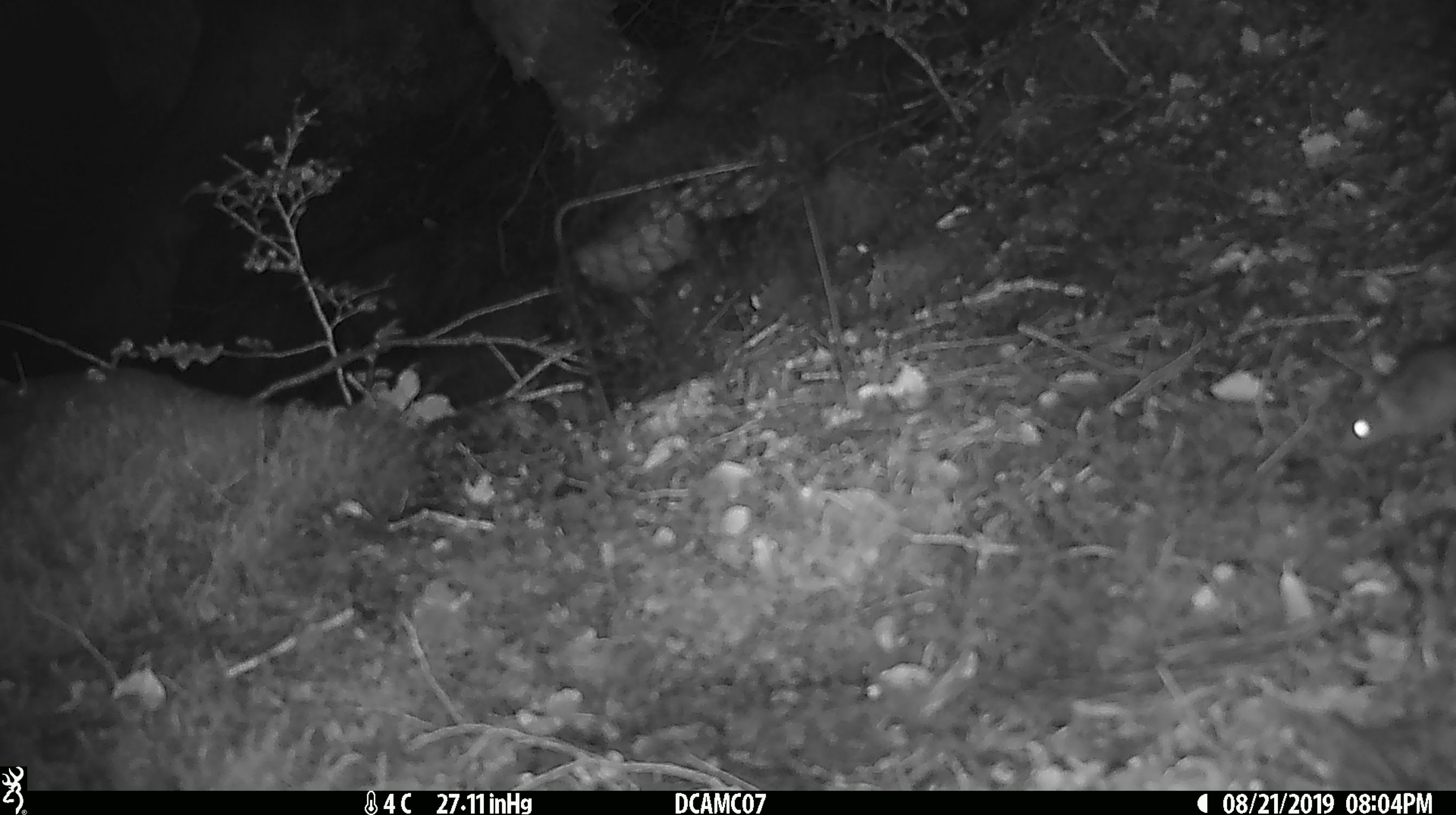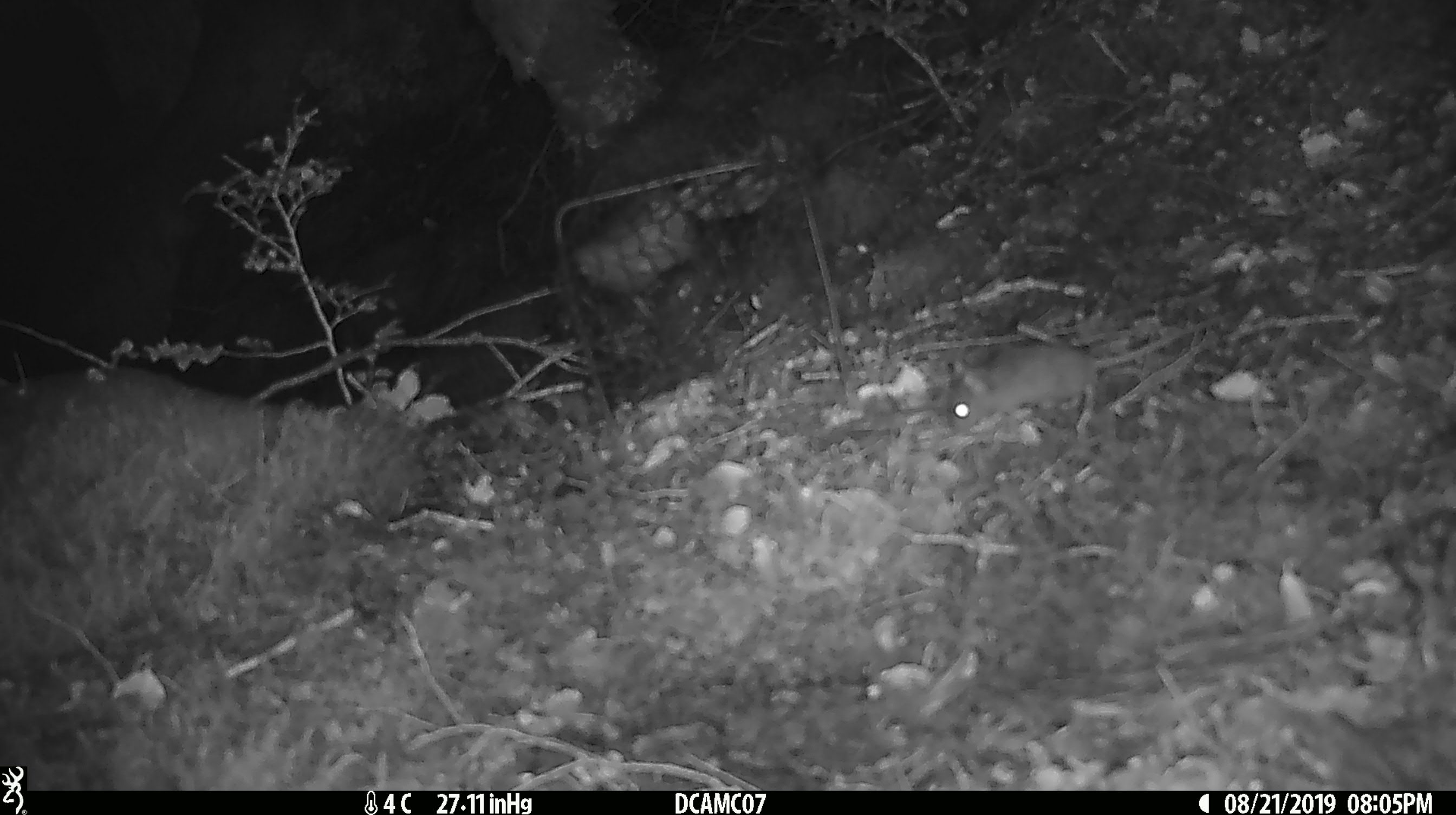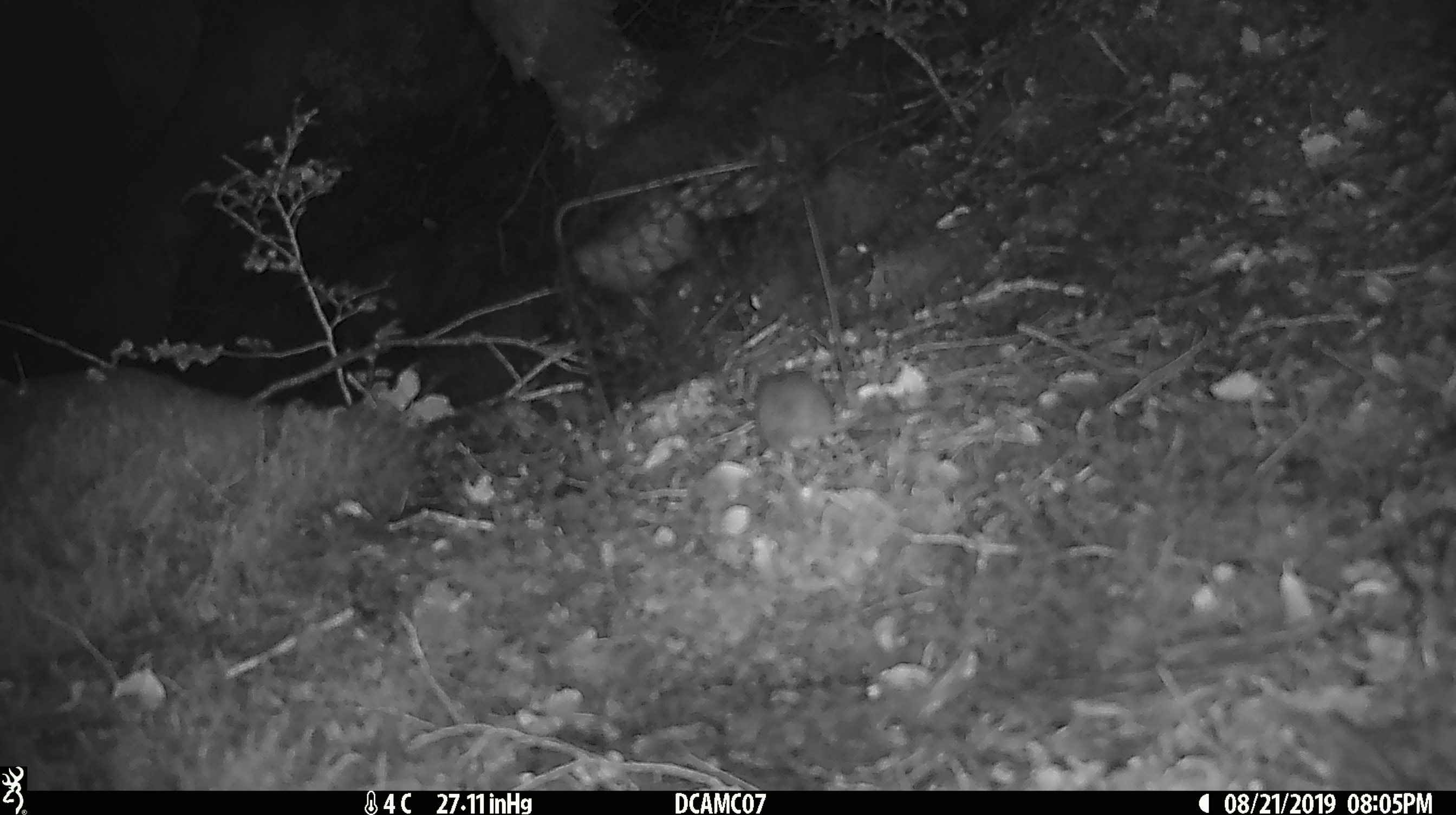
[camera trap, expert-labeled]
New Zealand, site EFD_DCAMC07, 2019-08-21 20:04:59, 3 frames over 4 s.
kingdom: Animalia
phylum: Chordata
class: Mammalia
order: Rodentia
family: Muridae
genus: Mus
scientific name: Mus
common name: mouse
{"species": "mouse (Mus)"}